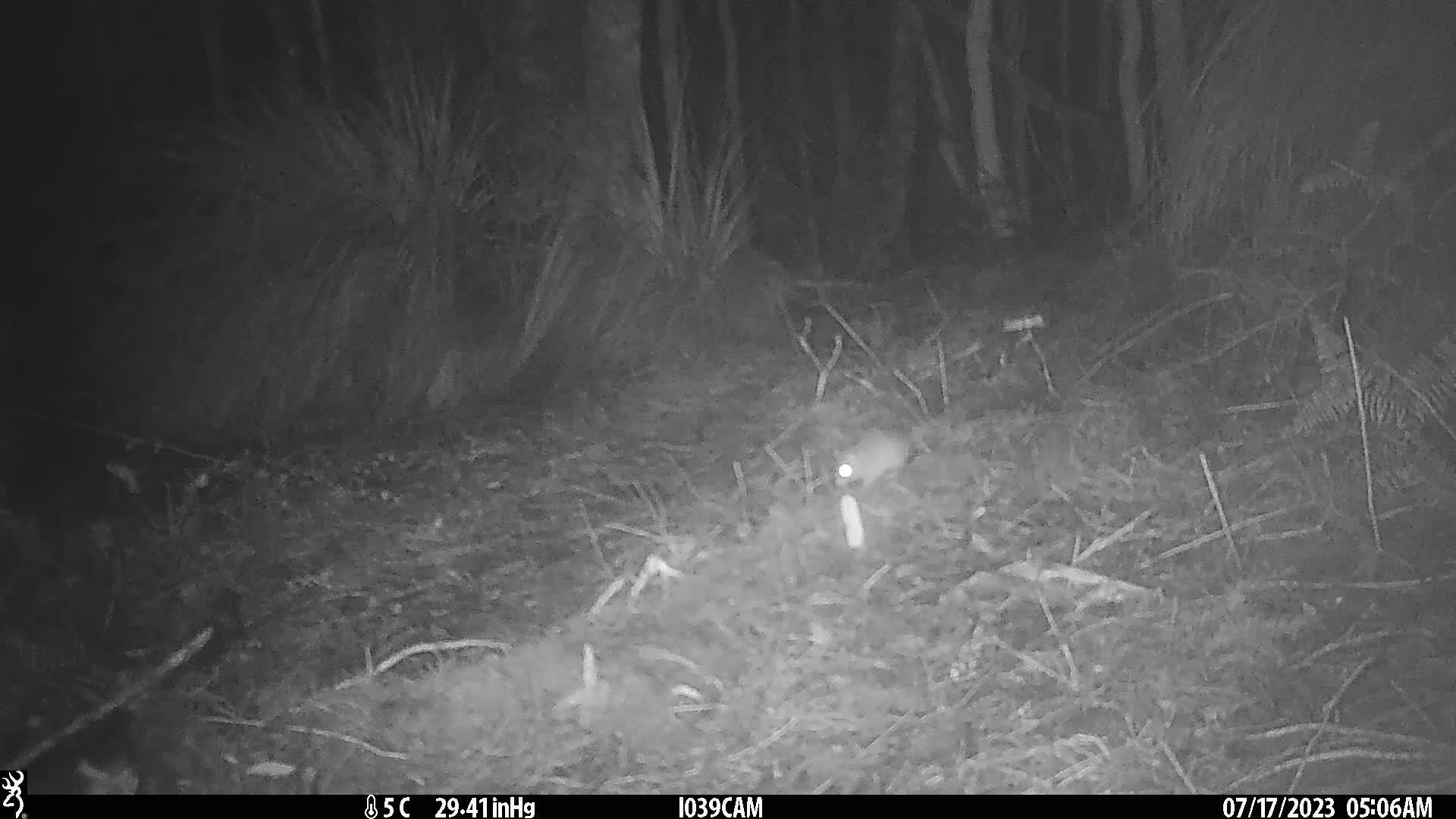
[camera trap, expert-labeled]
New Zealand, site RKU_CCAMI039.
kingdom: Animalia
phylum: Chordata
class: Mammalia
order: Rodentia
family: Muridae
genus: Rattus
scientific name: Rattus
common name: rat